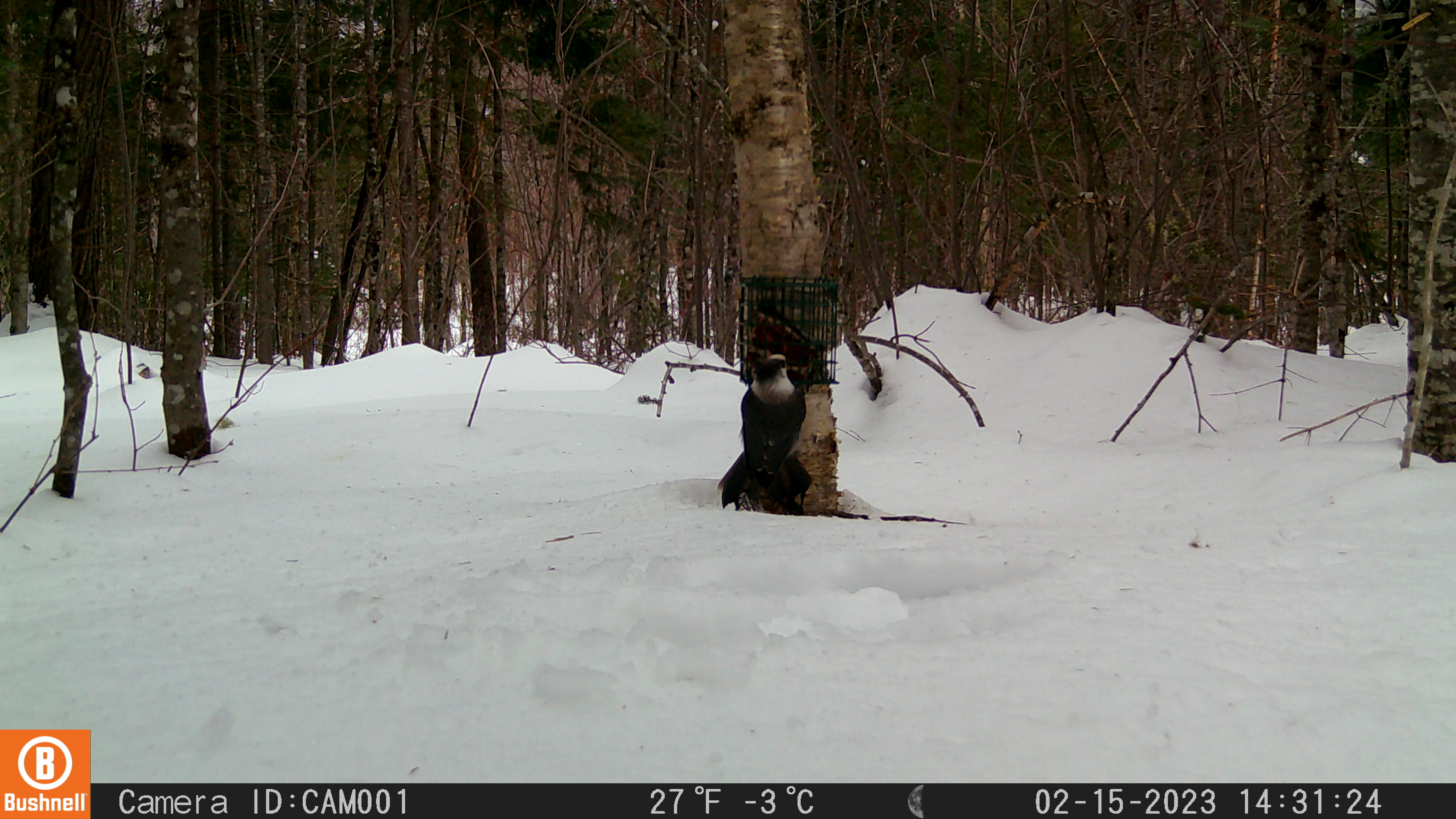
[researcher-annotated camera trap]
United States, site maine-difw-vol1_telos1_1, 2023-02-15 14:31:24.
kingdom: Animalia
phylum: Chordata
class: Aves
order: Passeriformes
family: Corvidae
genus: Perisoreus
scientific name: Perisoreus canadensis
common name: canada jay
Canada jay (Perisoreus canadensis).